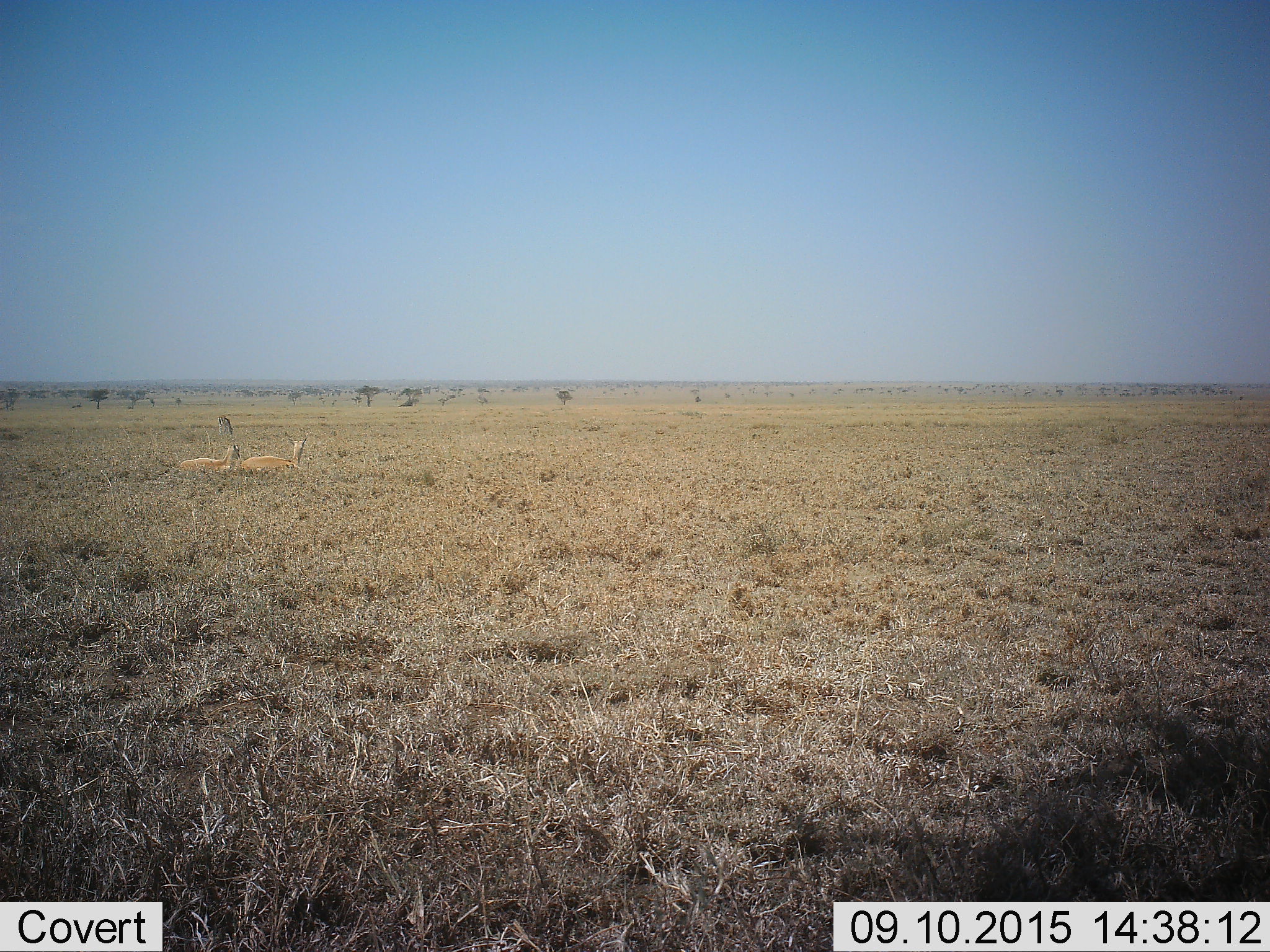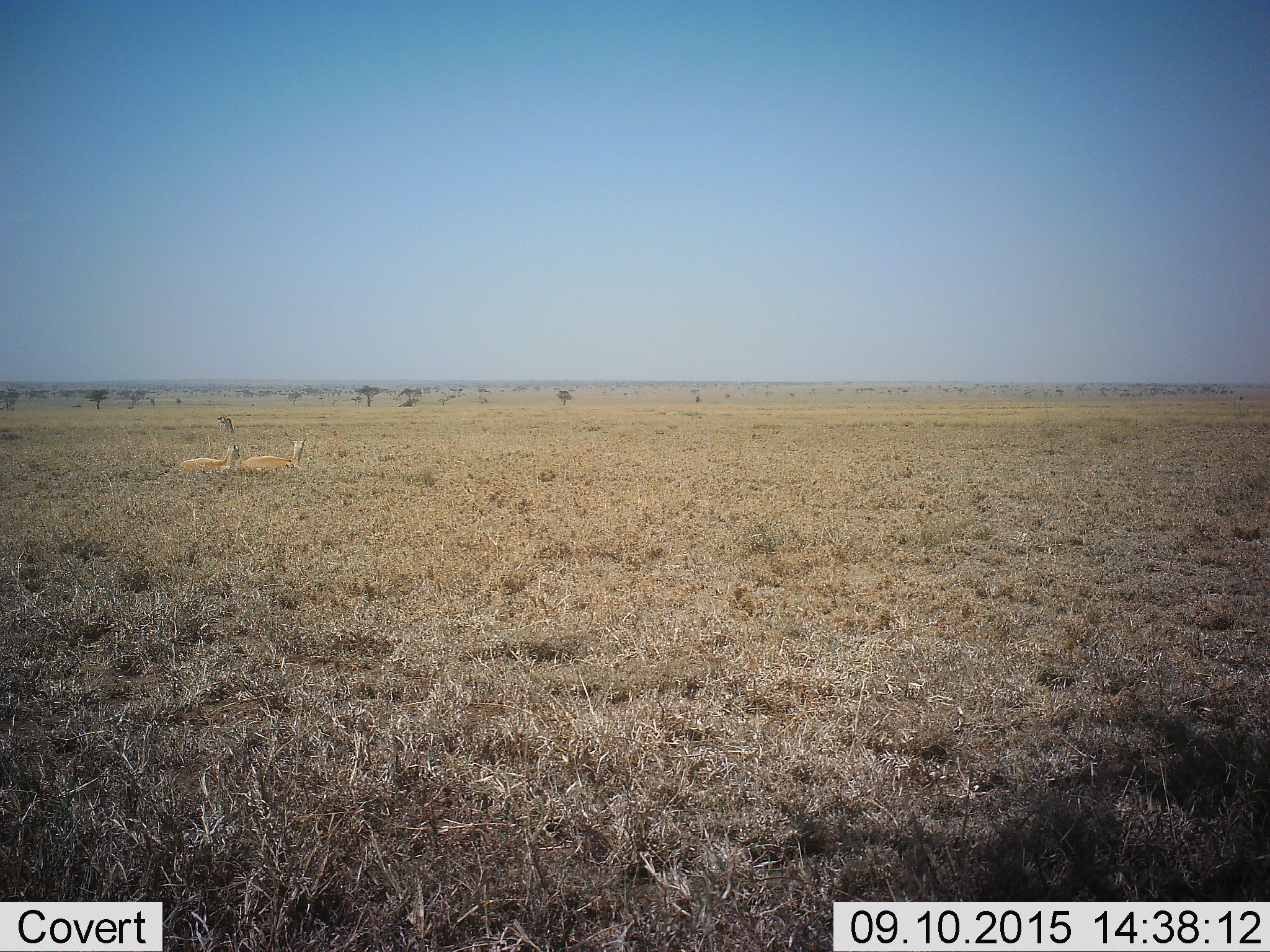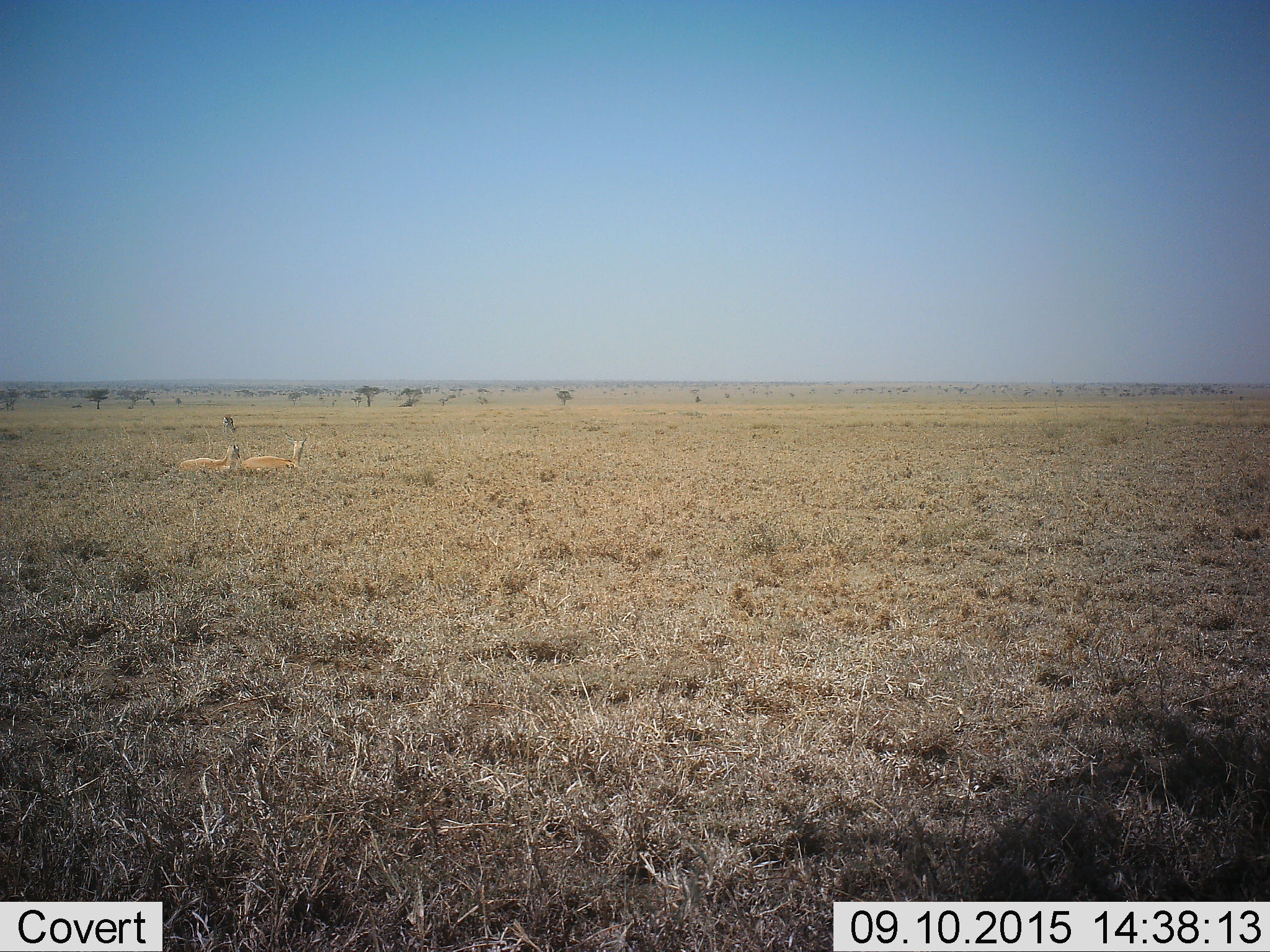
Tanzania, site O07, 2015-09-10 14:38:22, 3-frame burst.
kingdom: Animalia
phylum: Chordata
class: Mammalia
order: Artiodactyla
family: Bovidae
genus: Eudorcas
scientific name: Eudorcas thomsonii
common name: thomson's gazelle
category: gazellethomsons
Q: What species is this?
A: Gazellethomsons (thomson's gazelle) (Eudorcas thomsonii).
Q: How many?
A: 3.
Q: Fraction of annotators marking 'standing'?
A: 0%.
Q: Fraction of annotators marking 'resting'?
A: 100%.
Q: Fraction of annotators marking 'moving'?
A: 25%.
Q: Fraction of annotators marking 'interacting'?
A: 0%.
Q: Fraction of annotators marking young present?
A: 0%.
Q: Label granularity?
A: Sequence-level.